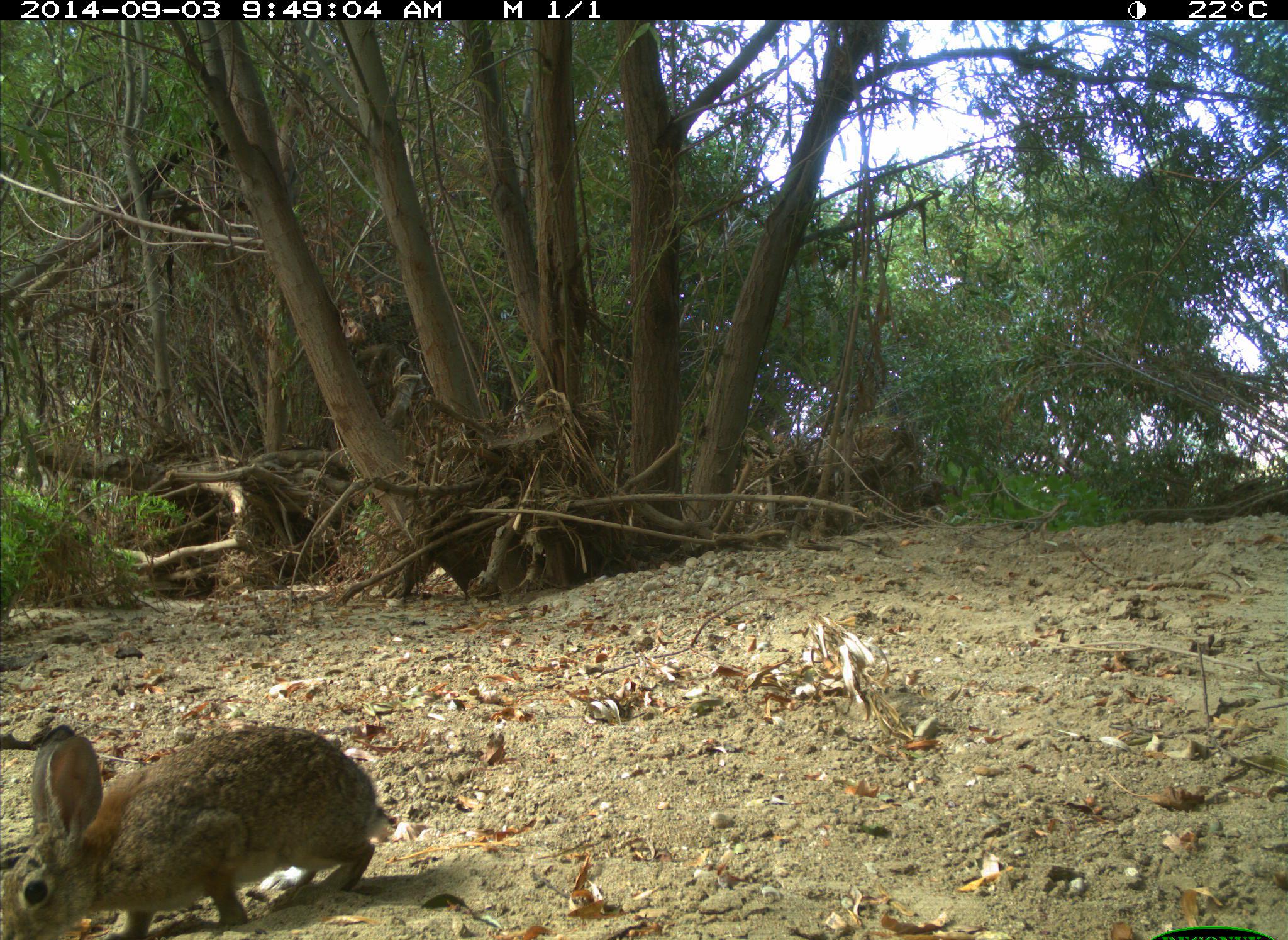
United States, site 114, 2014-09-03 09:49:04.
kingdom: Animalia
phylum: Chordata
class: Mammalia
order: Lagomorpha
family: Leporidae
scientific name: Leporidae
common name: rabbits and hares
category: rabbit